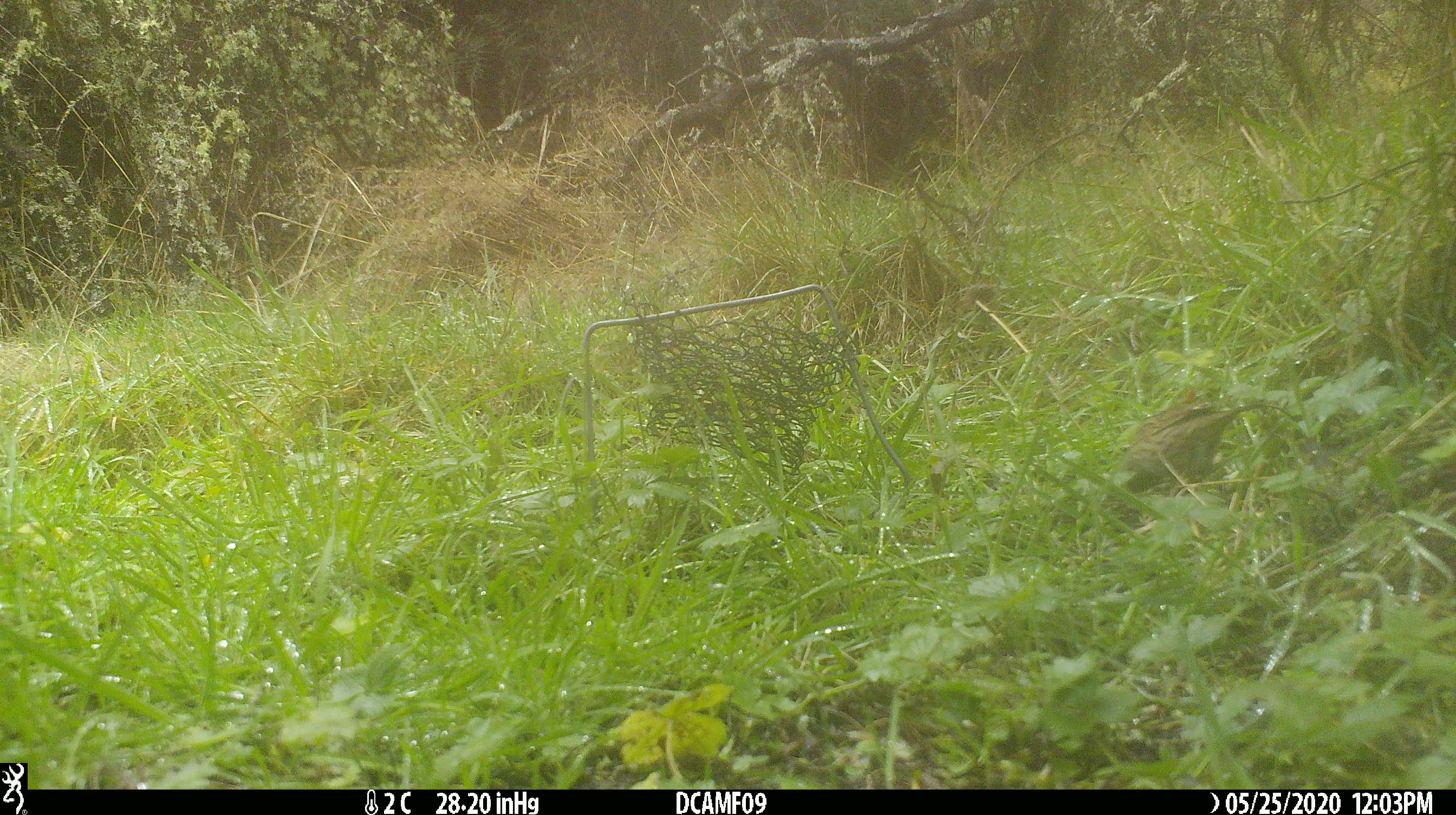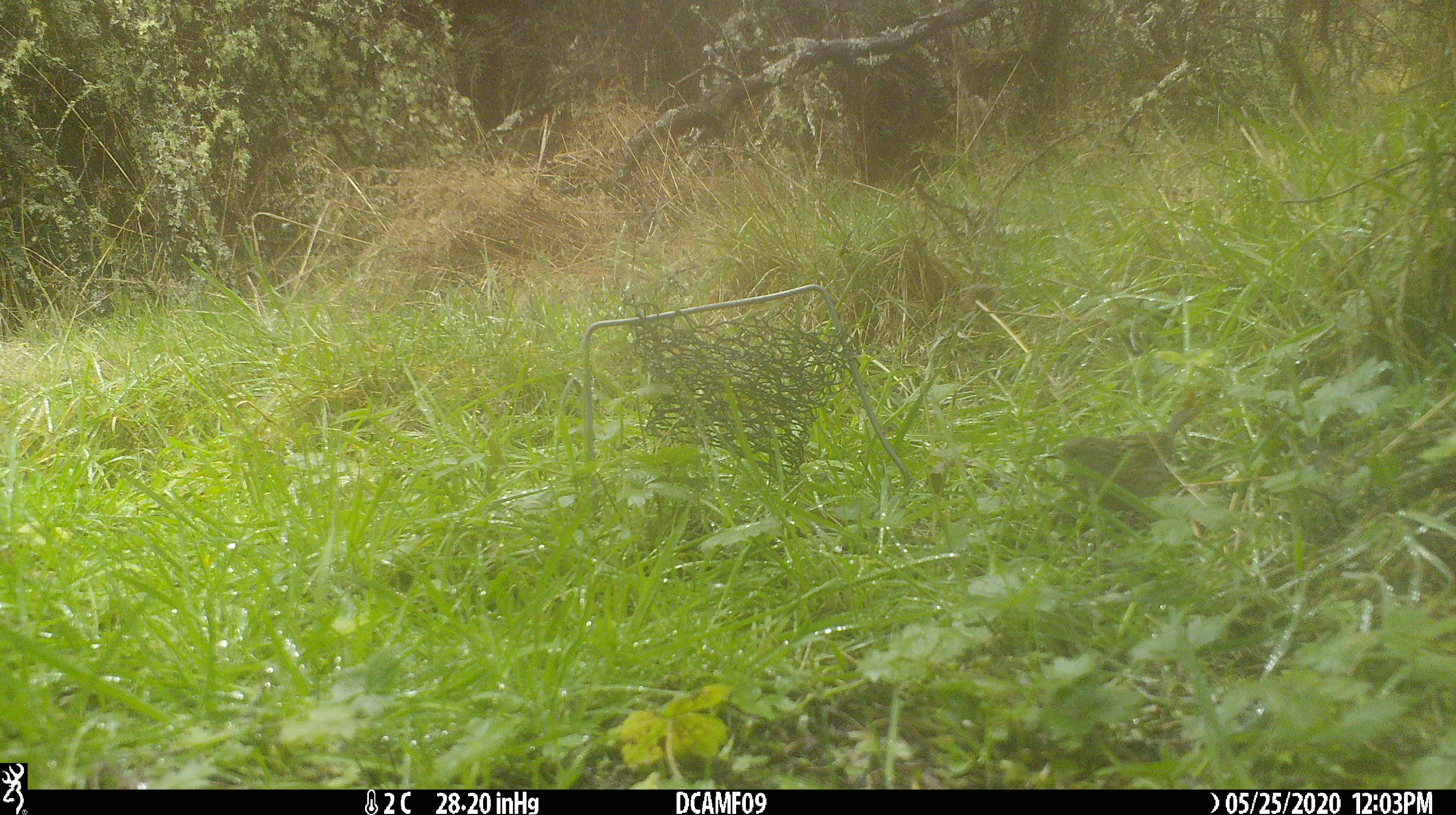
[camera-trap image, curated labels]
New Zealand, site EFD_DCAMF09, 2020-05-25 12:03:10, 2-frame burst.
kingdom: Animalia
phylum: Chordata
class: Aves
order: Passeriformes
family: Prunellidae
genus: Prunella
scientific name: Prunella modularis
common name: dunnock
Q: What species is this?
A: Dunnock (Prunella modularis).